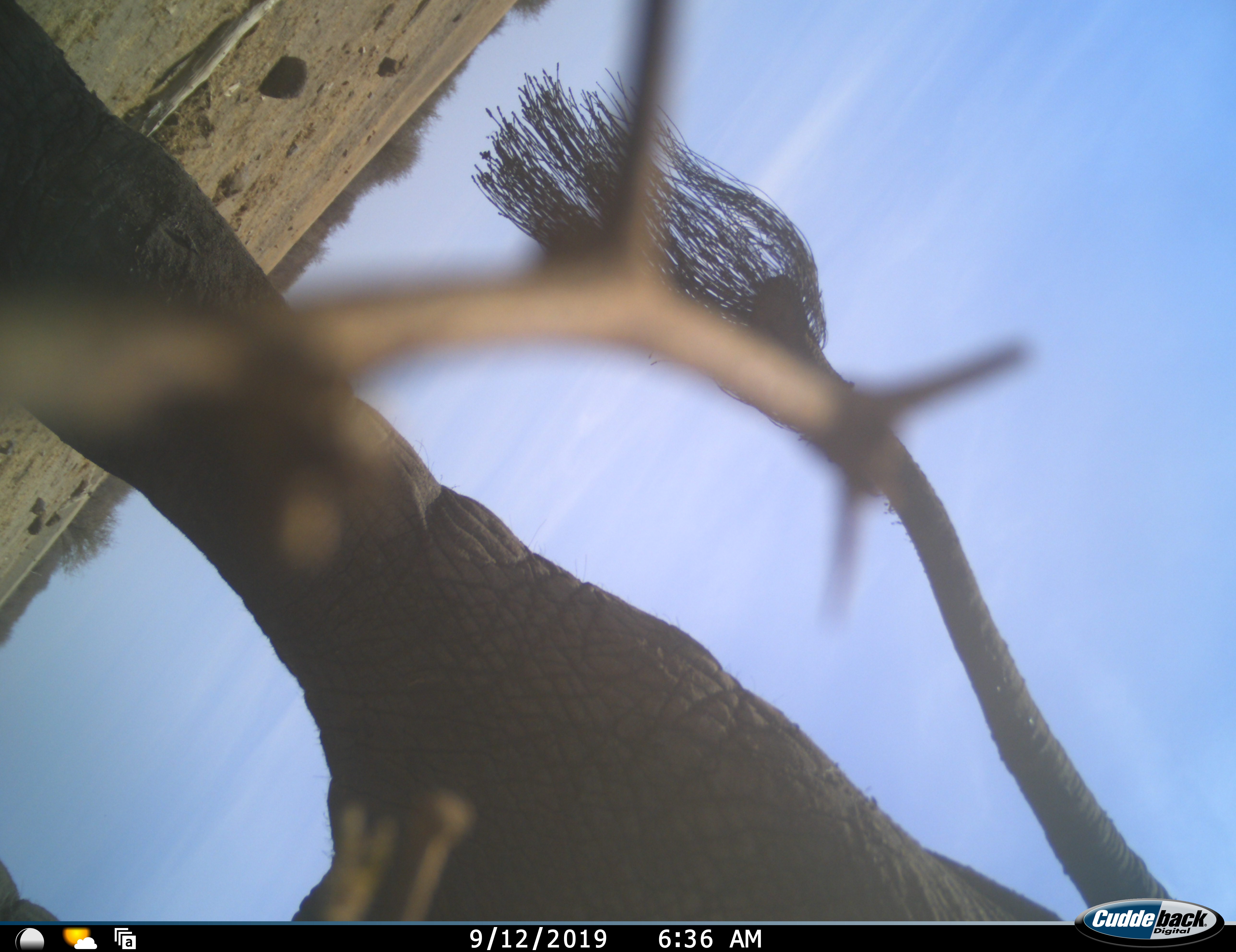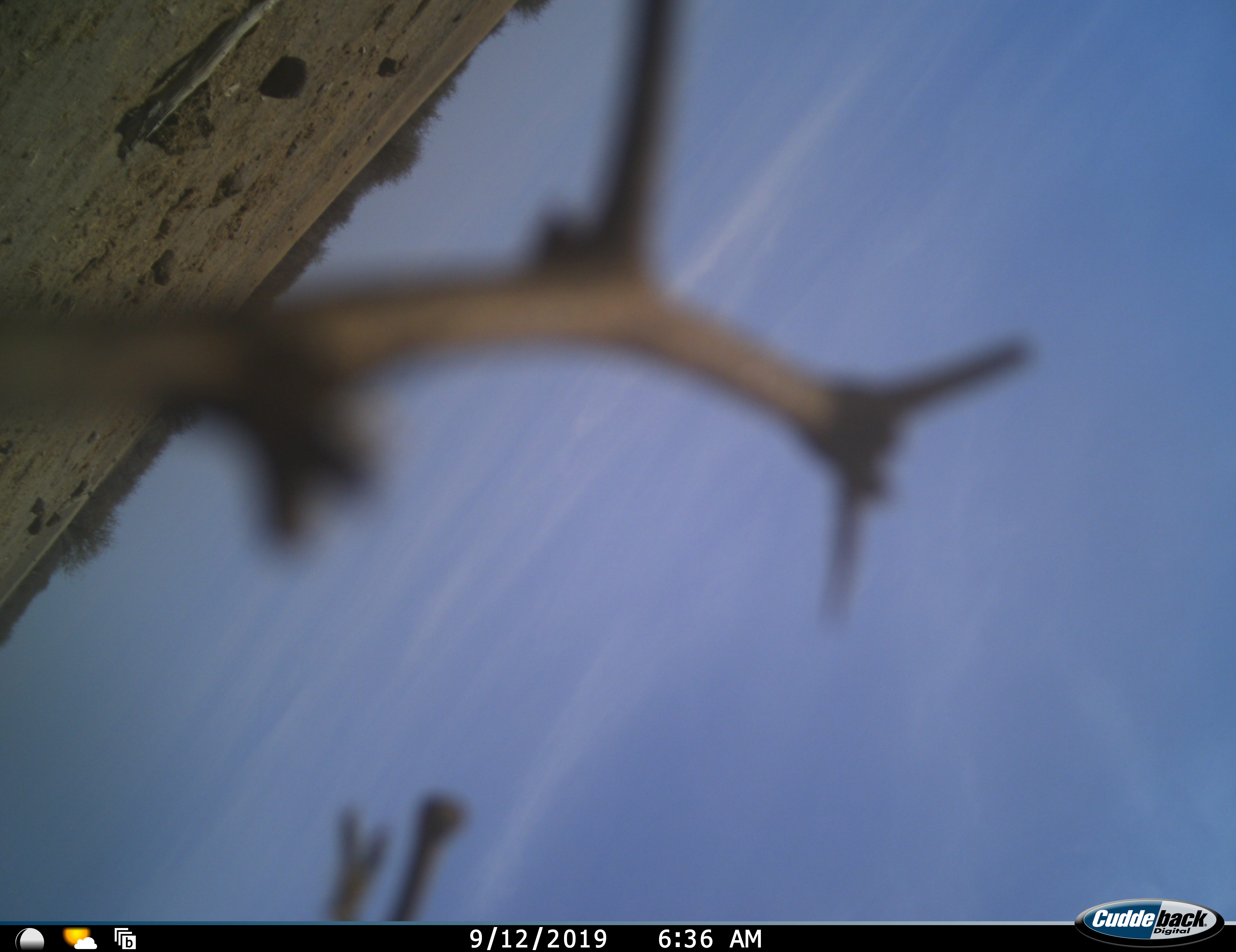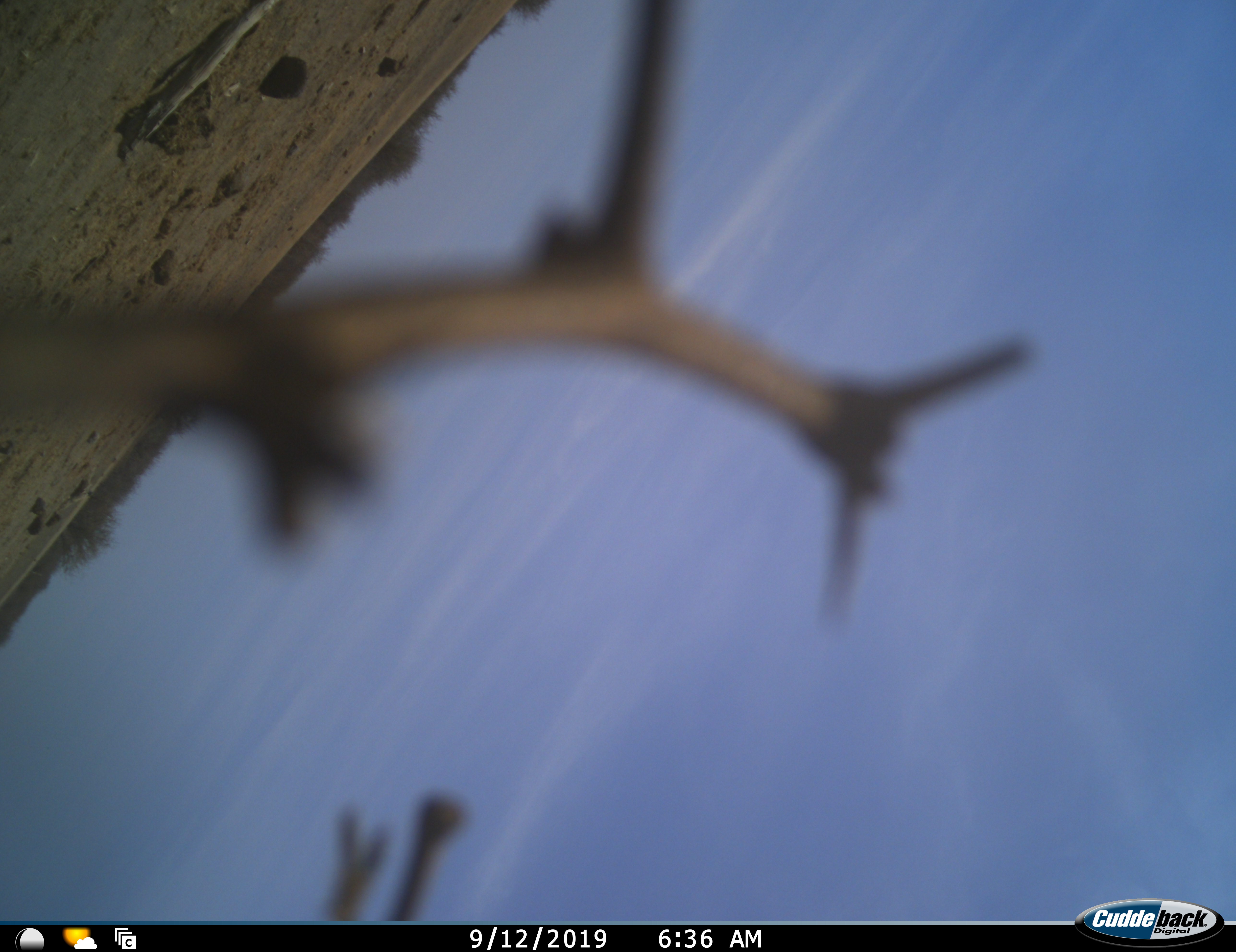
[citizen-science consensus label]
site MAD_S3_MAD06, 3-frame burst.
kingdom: Animalia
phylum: Chordata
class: Mammalia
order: Proboscidea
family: Elephantidae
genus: Loxodonta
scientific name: Loxodonta africana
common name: african bush elephant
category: elephant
Elephant (african bush elephant) (Loxodonta africana), count 1. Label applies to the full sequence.